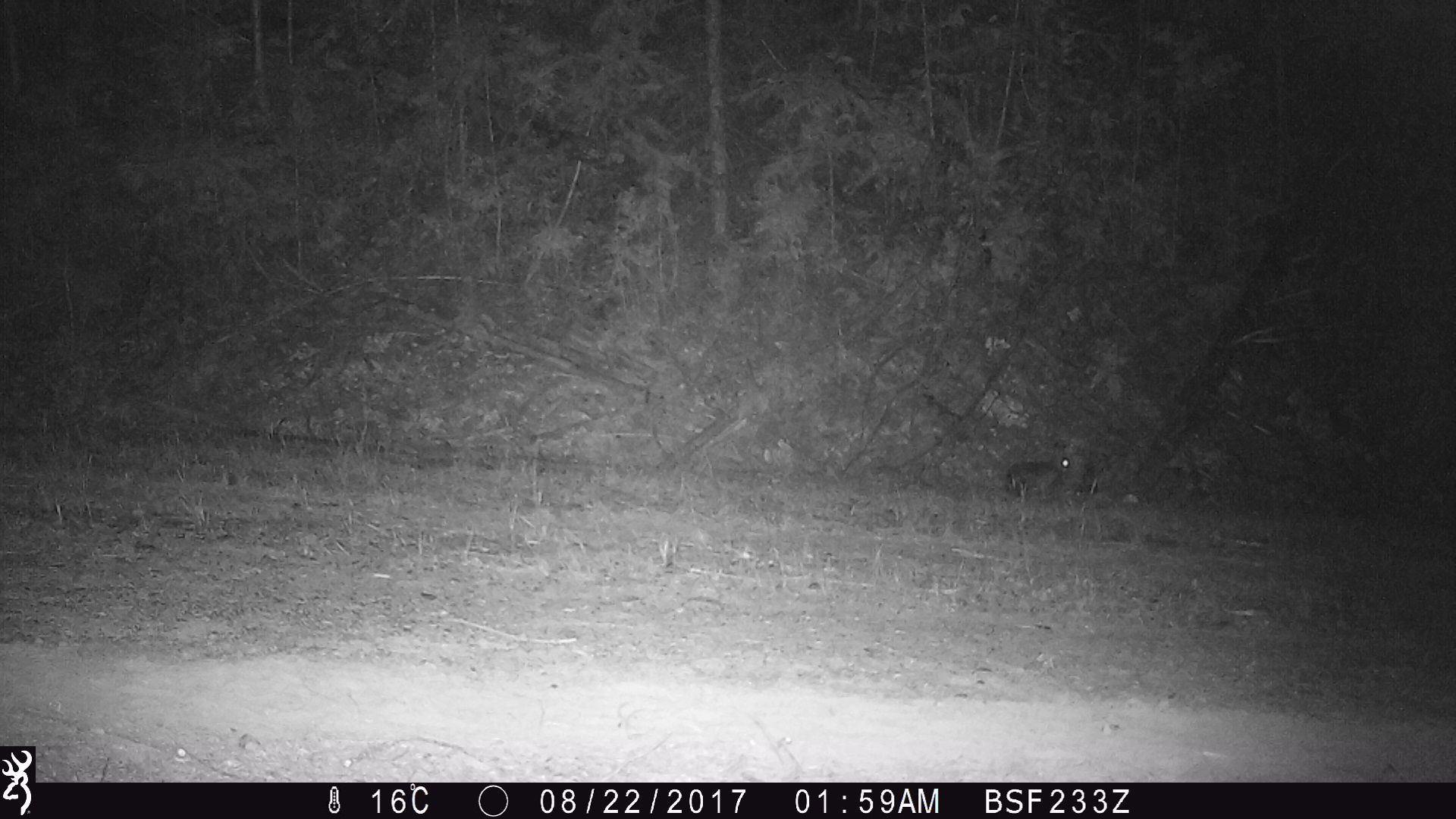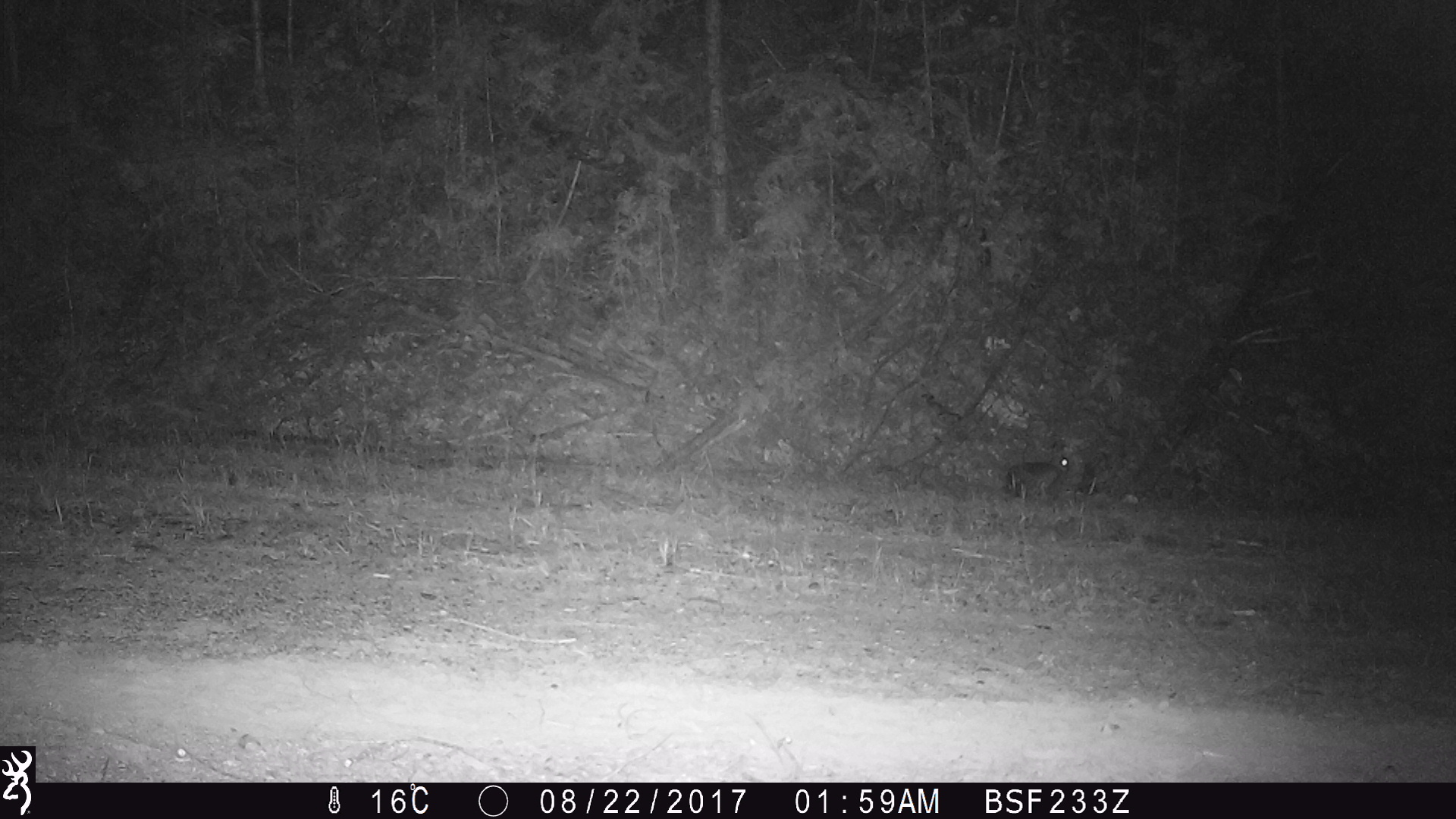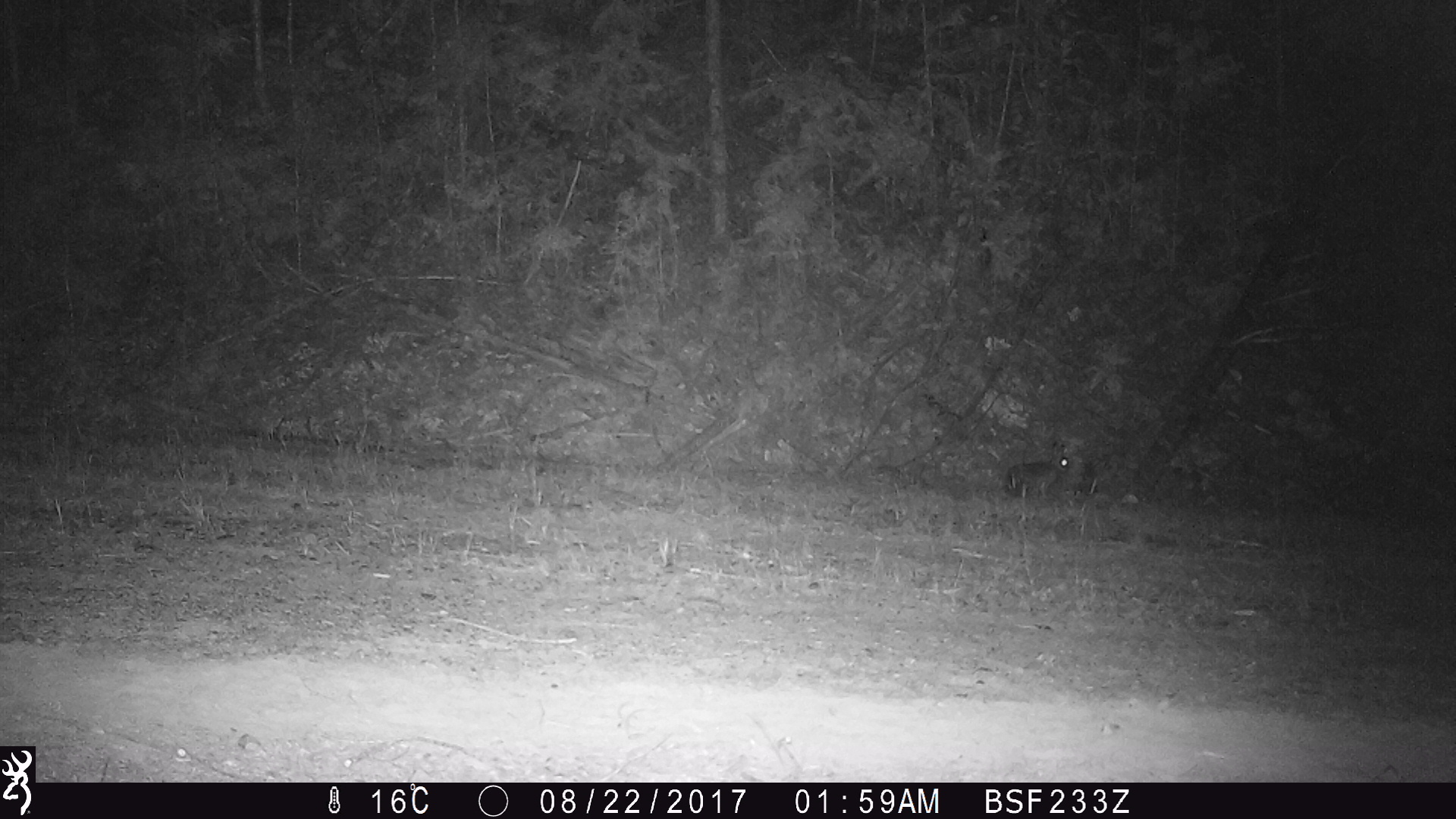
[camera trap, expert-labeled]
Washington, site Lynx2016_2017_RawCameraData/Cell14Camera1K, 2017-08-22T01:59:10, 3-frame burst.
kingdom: Animalia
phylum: Chordata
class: Mammalia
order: Lagomorpha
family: Leporidae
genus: Lepus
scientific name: Lepus americanus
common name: snowshoe hare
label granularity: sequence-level